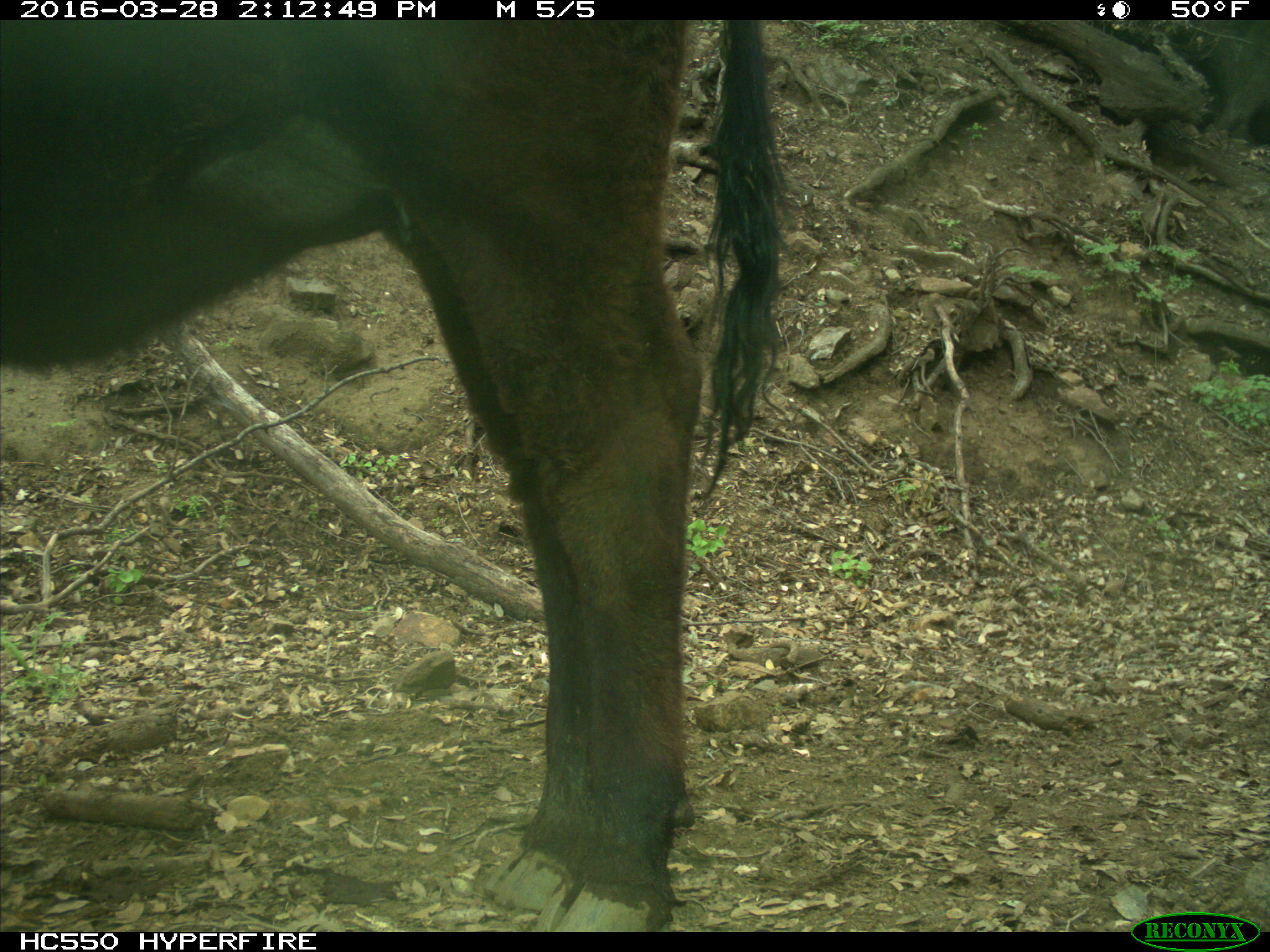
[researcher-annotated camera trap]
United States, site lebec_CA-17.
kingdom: Animalia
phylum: Chordata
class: Mammalia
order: Artiodactyla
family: Bovidae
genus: Bos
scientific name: Bos taurus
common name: domestic cow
Bos taurus (domestic cow).